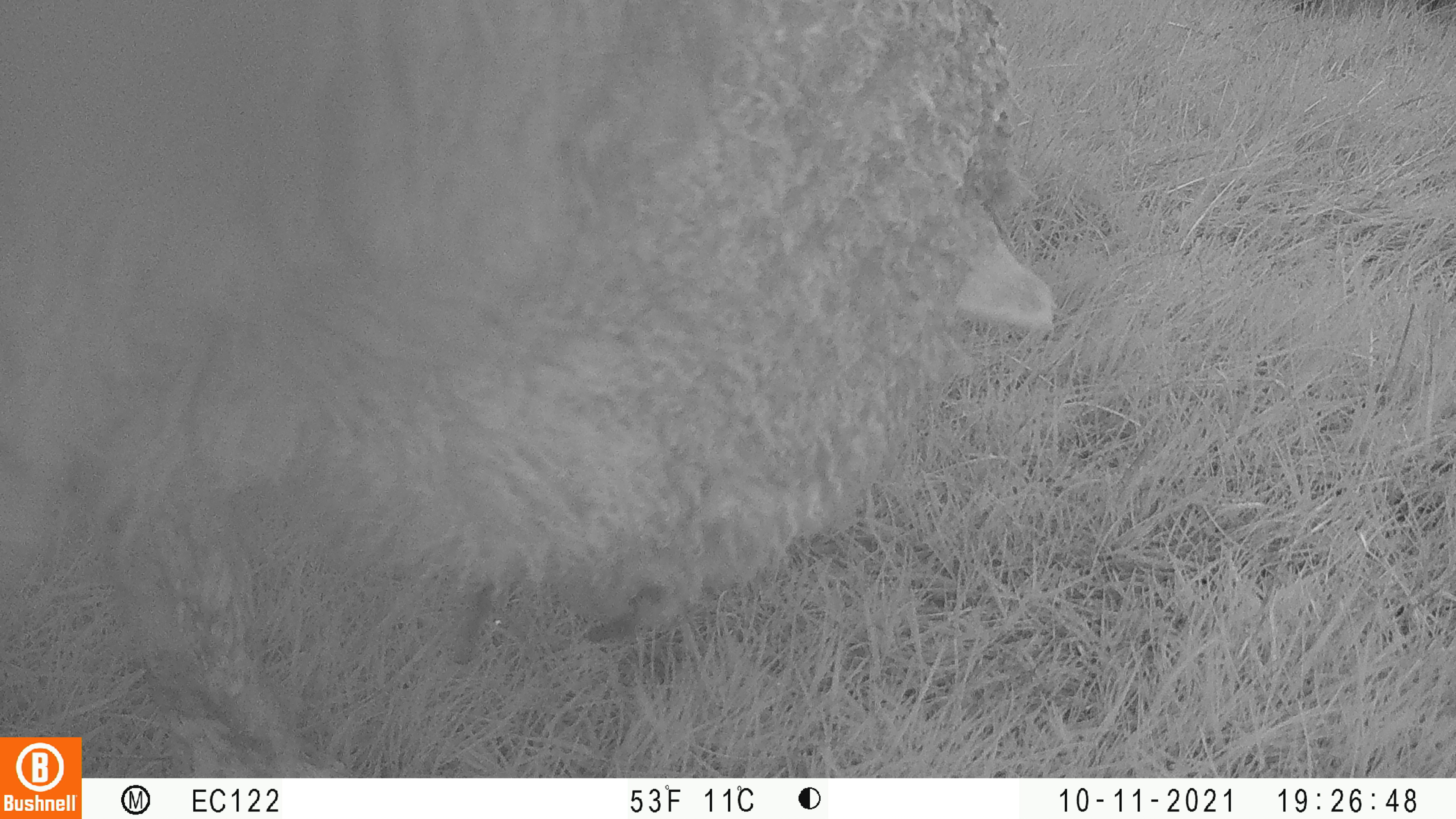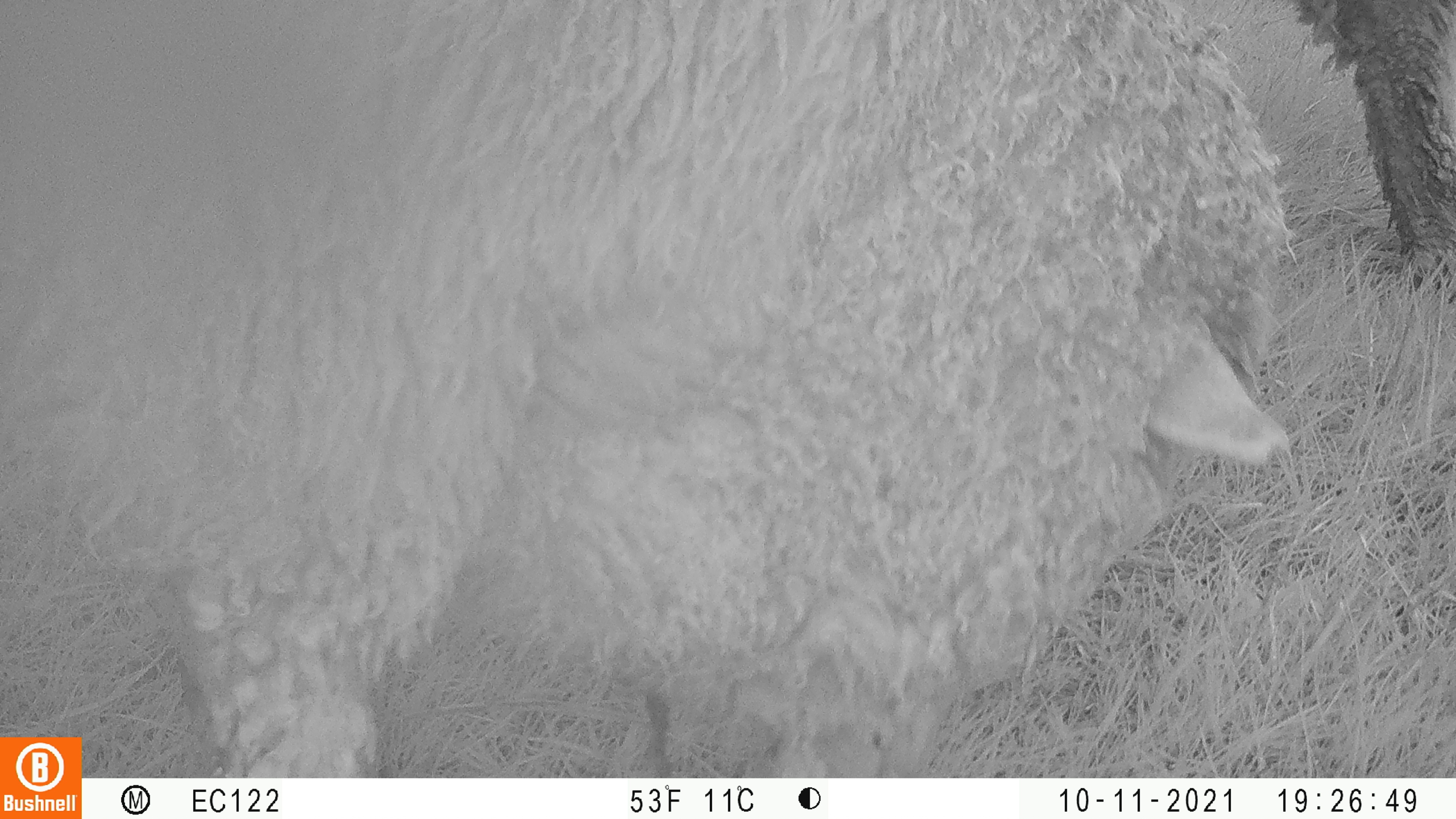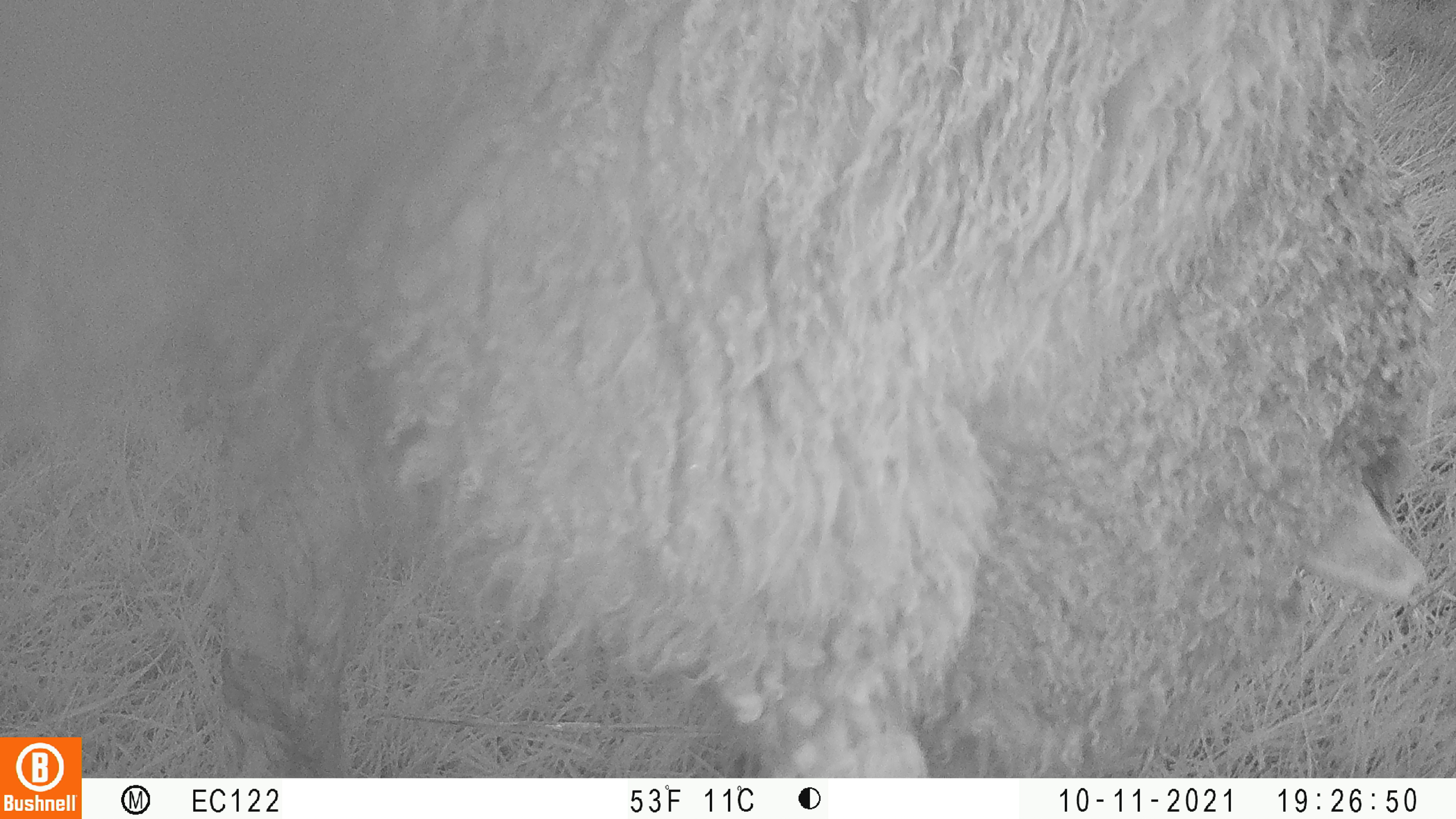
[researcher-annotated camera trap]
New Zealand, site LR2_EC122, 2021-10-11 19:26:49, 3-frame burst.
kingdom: Animalia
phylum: Chordata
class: Mammalia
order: Artiodactyla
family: Bovidae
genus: Bos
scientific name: Bos taurus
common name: domestic cow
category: cow